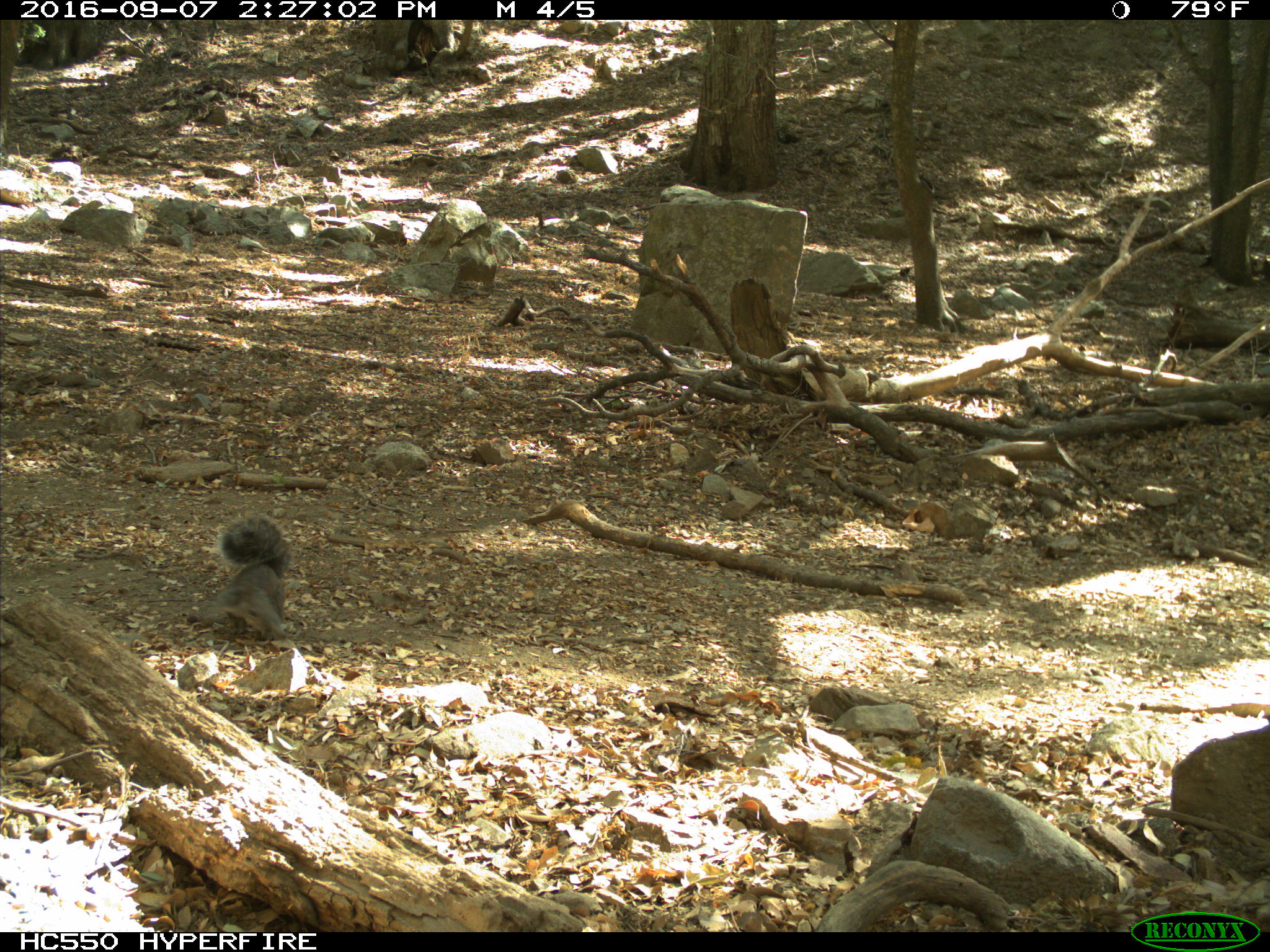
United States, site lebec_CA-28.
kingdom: Animalia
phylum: Chordata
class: Mammalia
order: Rodentia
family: Sciuridae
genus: Sciurus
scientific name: Sciurus carolinensis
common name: eastern gray squirrel